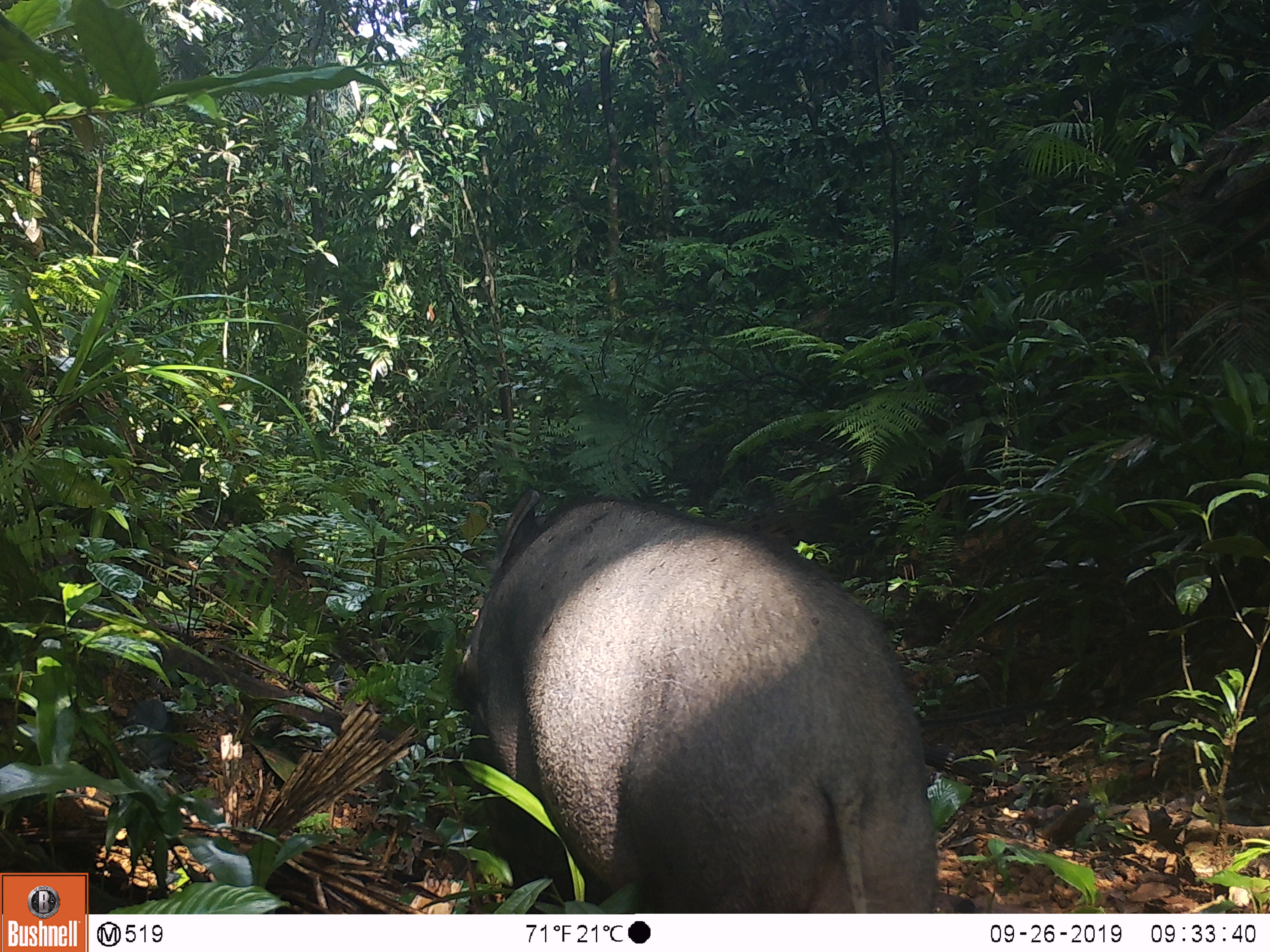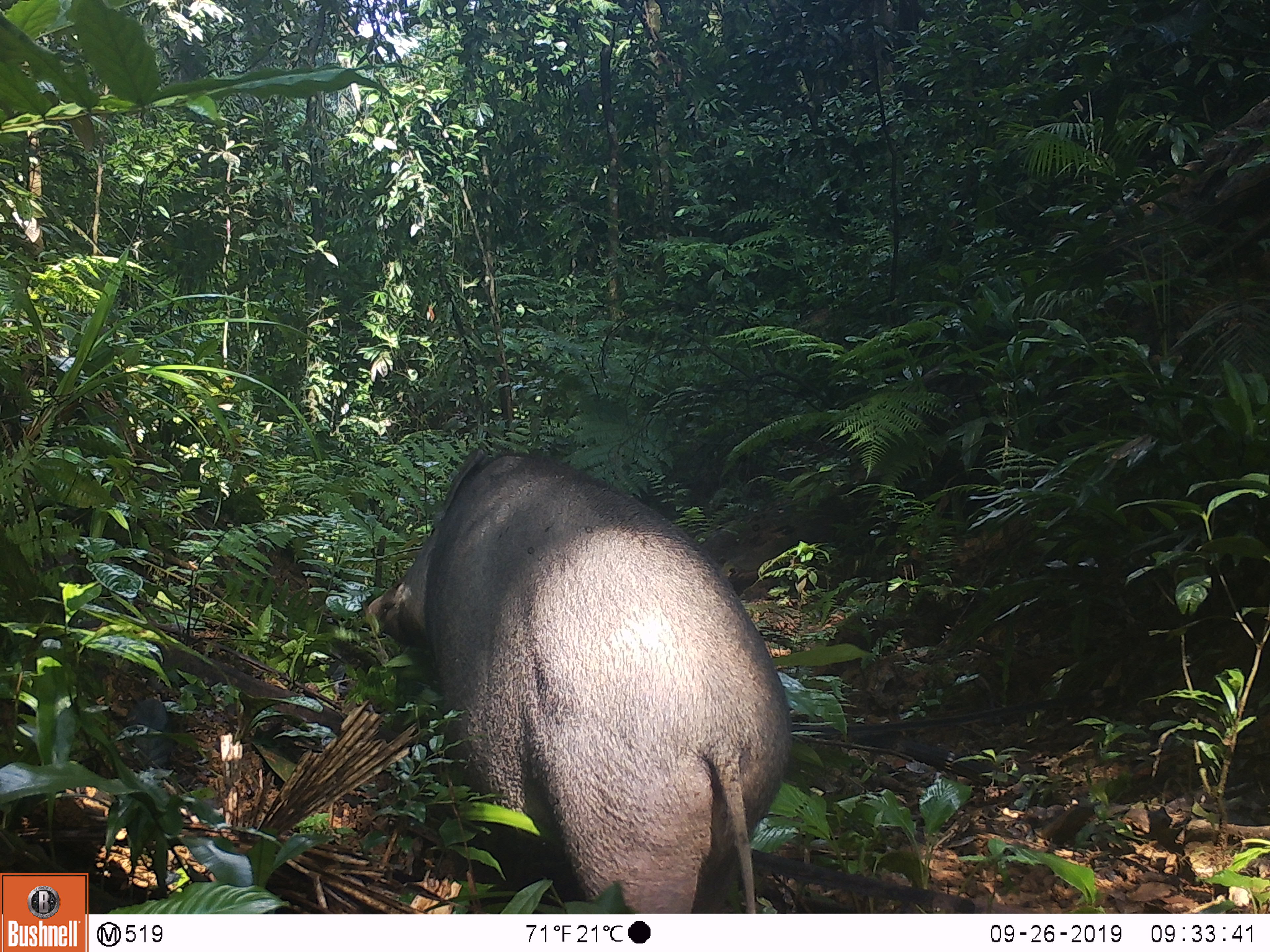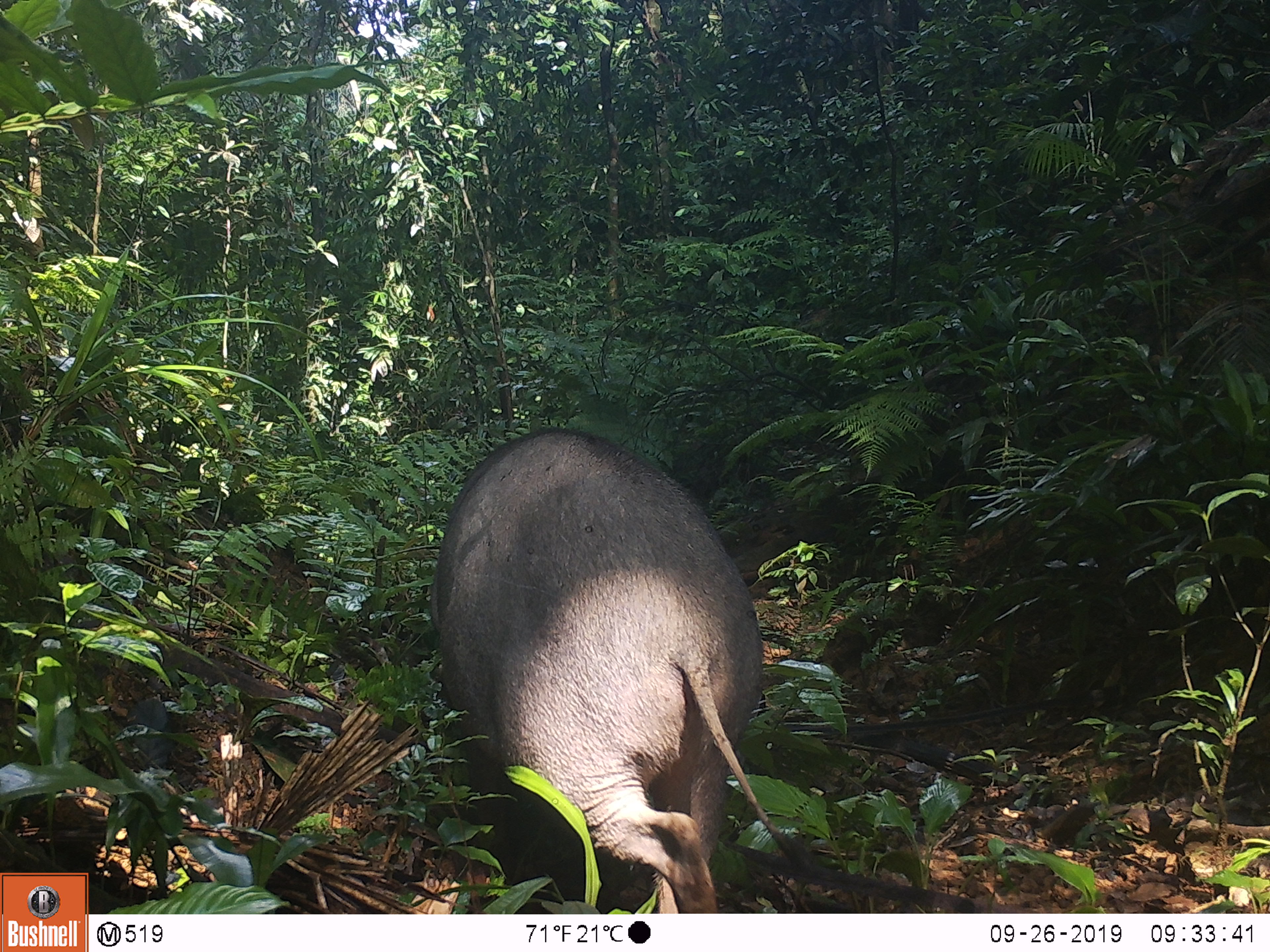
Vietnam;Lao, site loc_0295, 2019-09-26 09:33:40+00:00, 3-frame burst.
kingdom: Animalia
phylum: Chordata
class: Mammalia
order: Artiodactyla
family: Suidae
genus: Sus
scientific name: Sus scrofa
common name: eurasian wild pig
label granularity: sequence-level